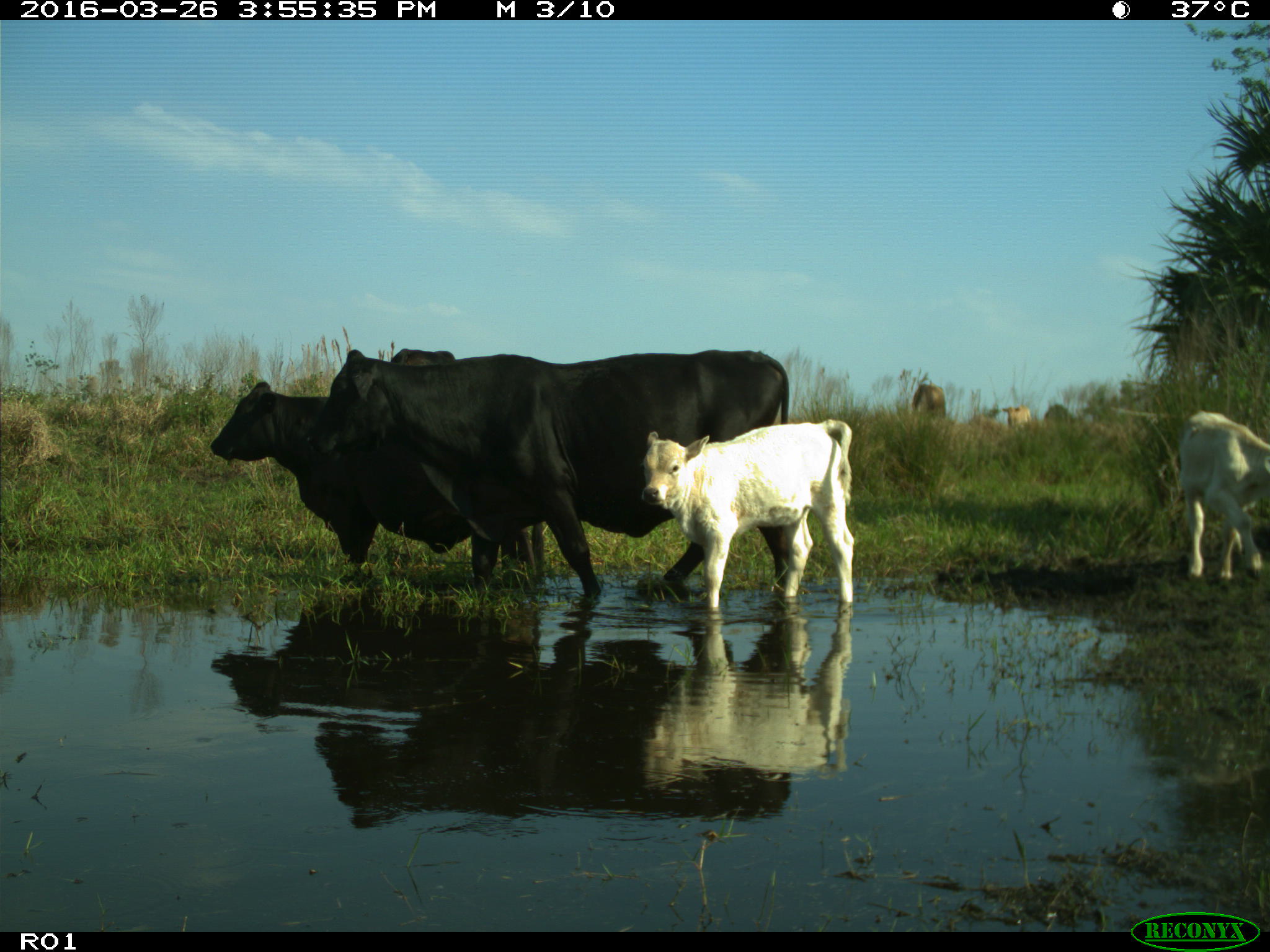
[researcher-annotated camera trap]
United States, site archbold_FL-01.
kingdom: Animalia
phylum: Chordata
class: Mammalia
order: Artiodactyla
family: Bovidae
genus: Bos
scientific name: Bos taurus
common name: domestic cow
Bos taurus (domestic cow).